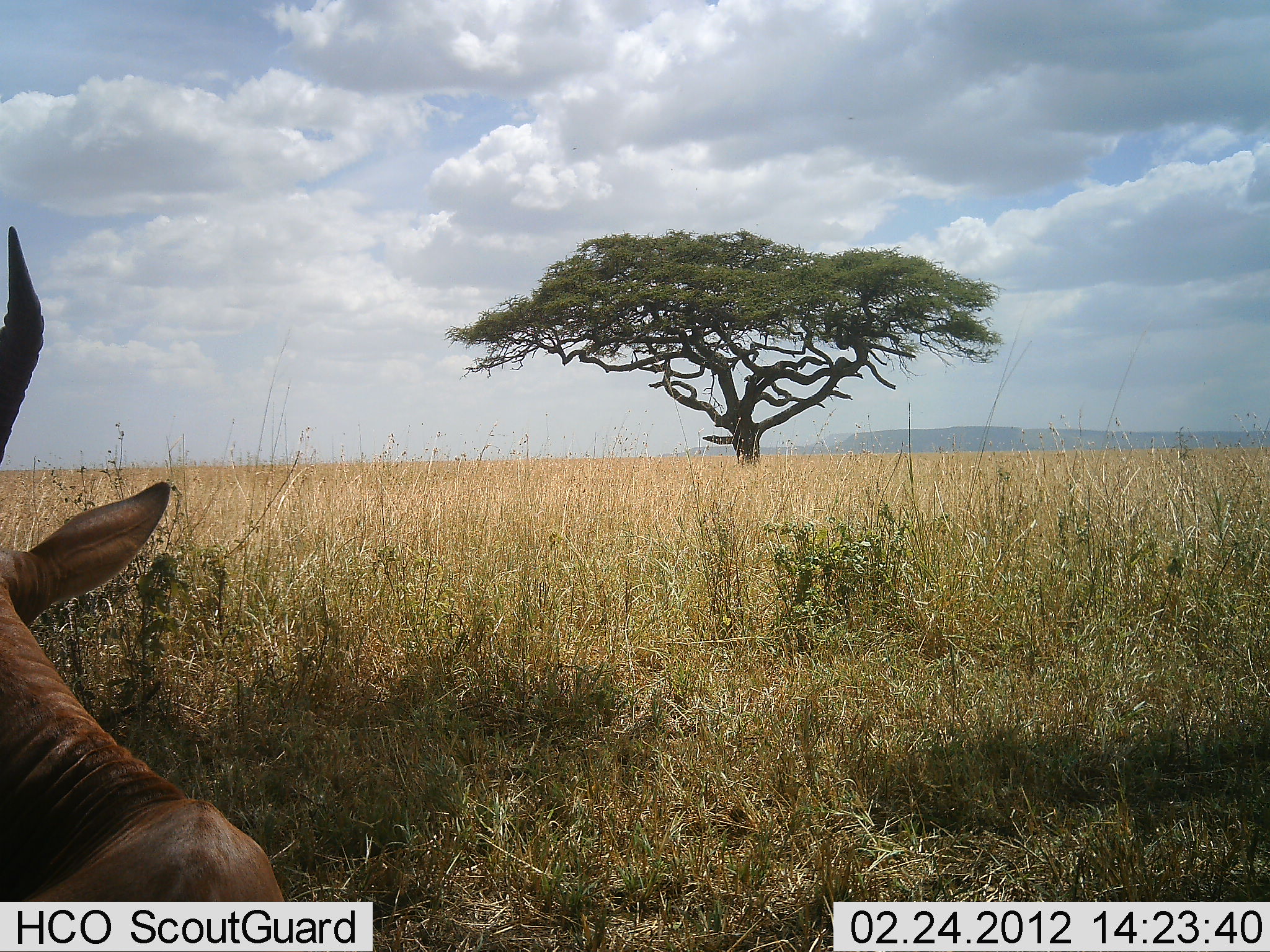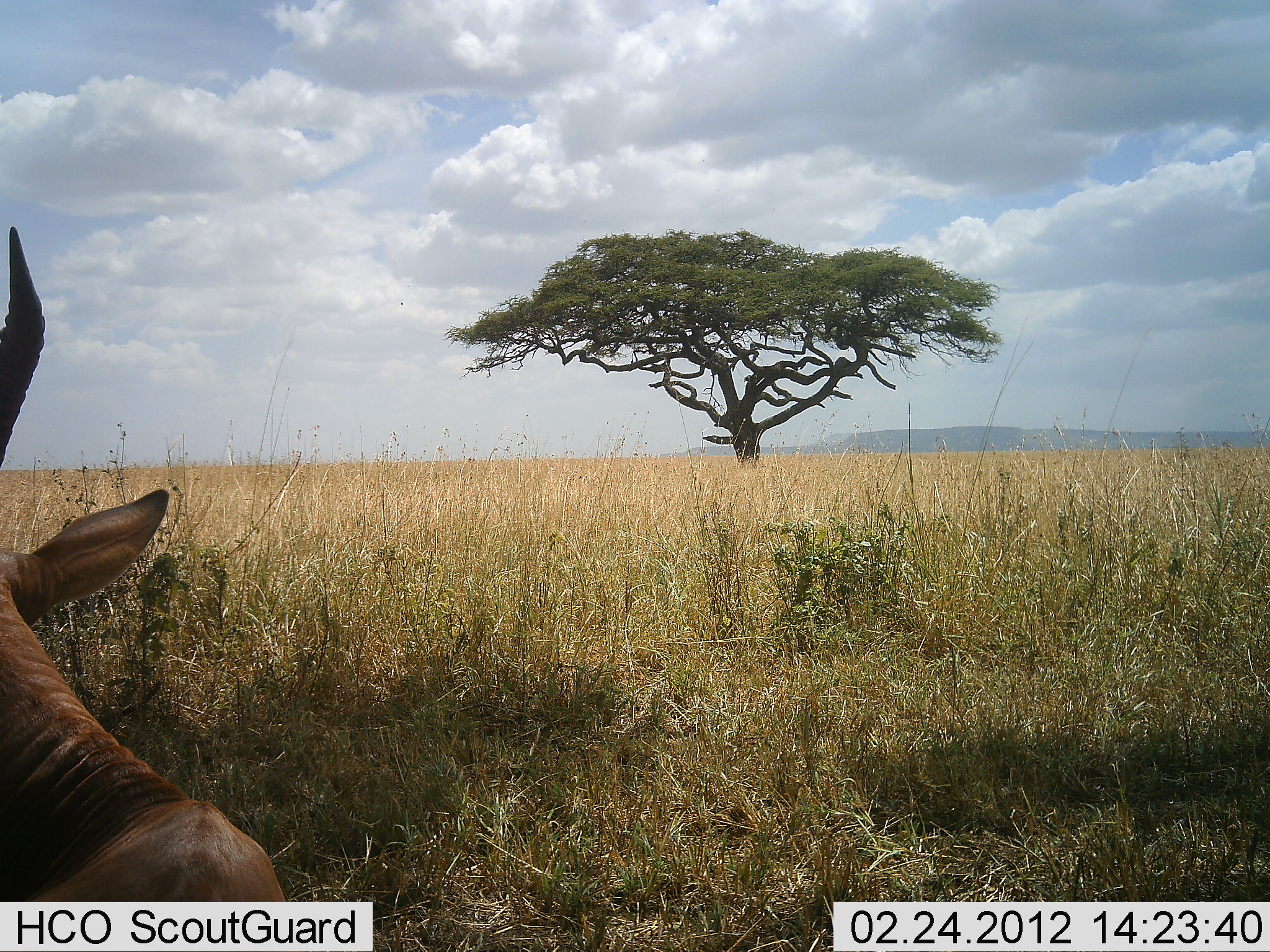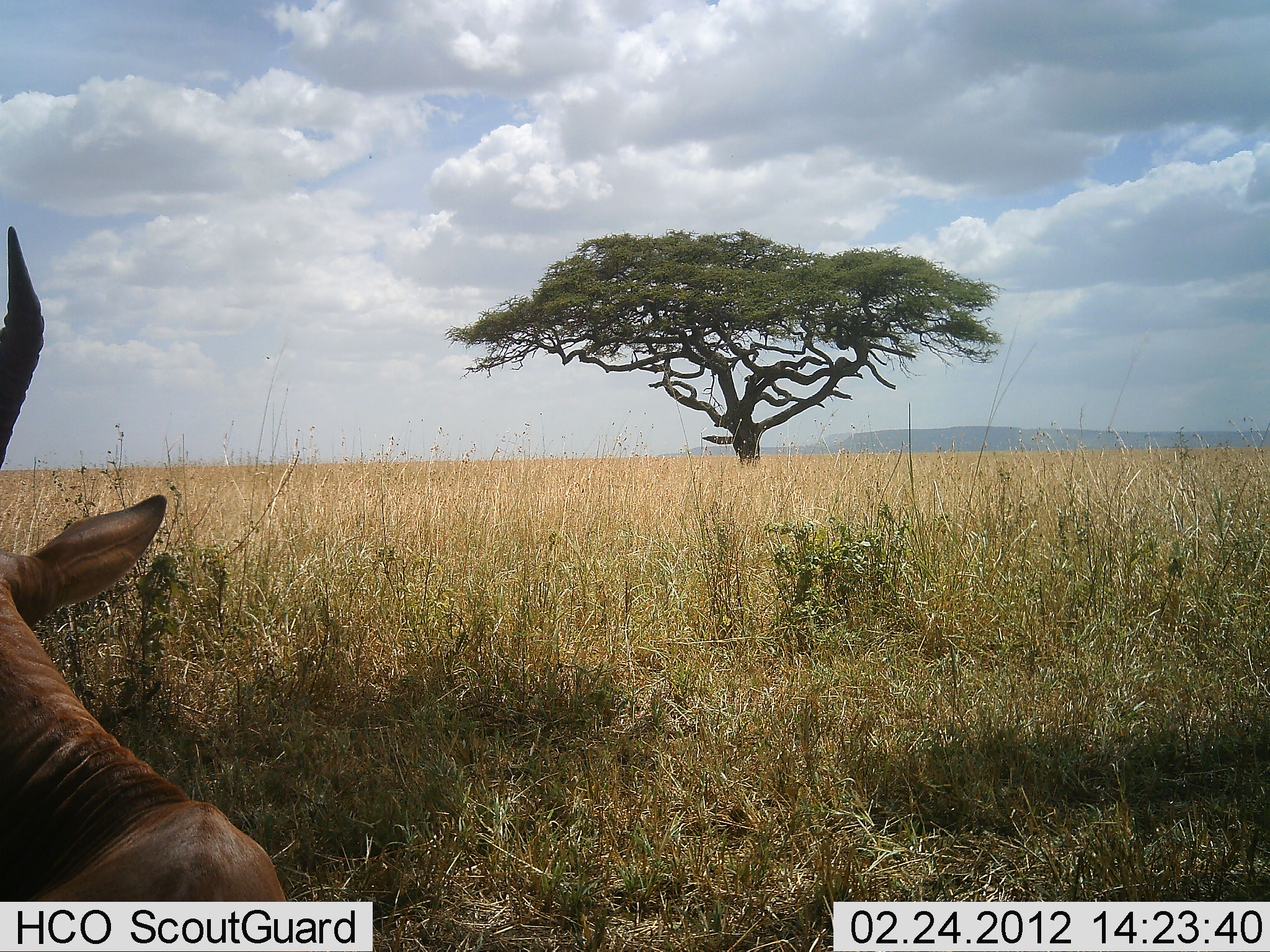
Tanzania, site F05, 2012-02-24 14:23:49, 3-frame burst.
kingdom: Animalia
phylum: Chordata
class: Mammalia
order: Artiodactyla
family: Bovidae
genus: Alcelaphus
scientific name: Alcelaphus buselaphus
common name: hartebeest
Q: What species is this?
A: Hartebeest (Alcelaphus buselaphus).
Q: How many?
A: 1.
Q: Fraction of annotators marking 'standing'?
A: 24%.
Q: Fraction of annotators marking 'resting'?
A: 71%.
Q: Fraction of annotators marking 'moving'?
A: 6%.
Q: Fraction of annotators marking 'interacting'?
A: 0%.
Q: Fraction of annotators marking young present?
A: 0%.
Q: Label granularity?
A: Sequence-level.